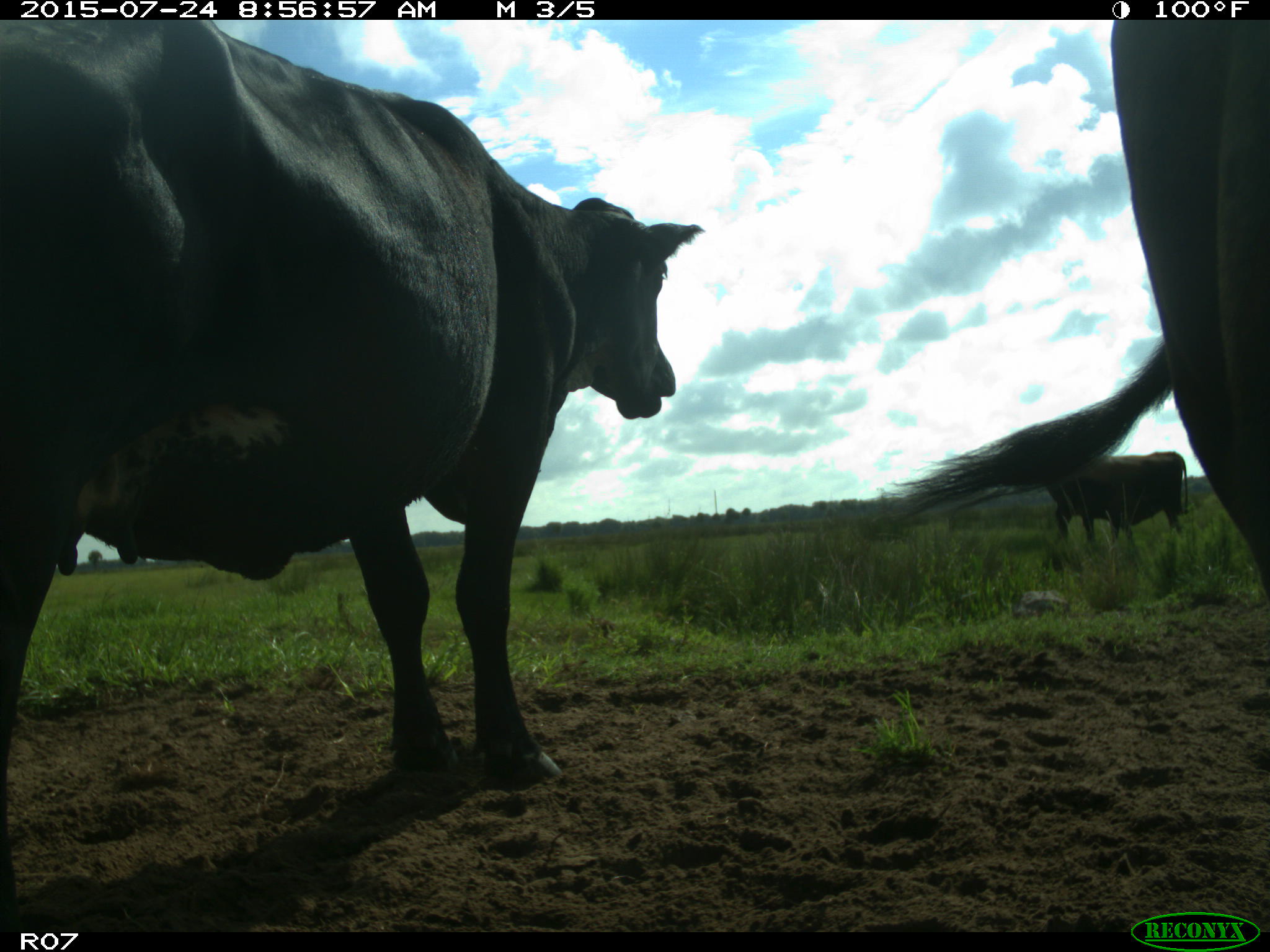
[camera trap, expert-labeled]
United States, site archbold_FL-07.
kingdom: Animalia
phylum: Chordata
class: Mammalia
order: Artiodactyla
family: Bovidae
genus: Bos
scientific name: Bos taurus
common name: domestic cow